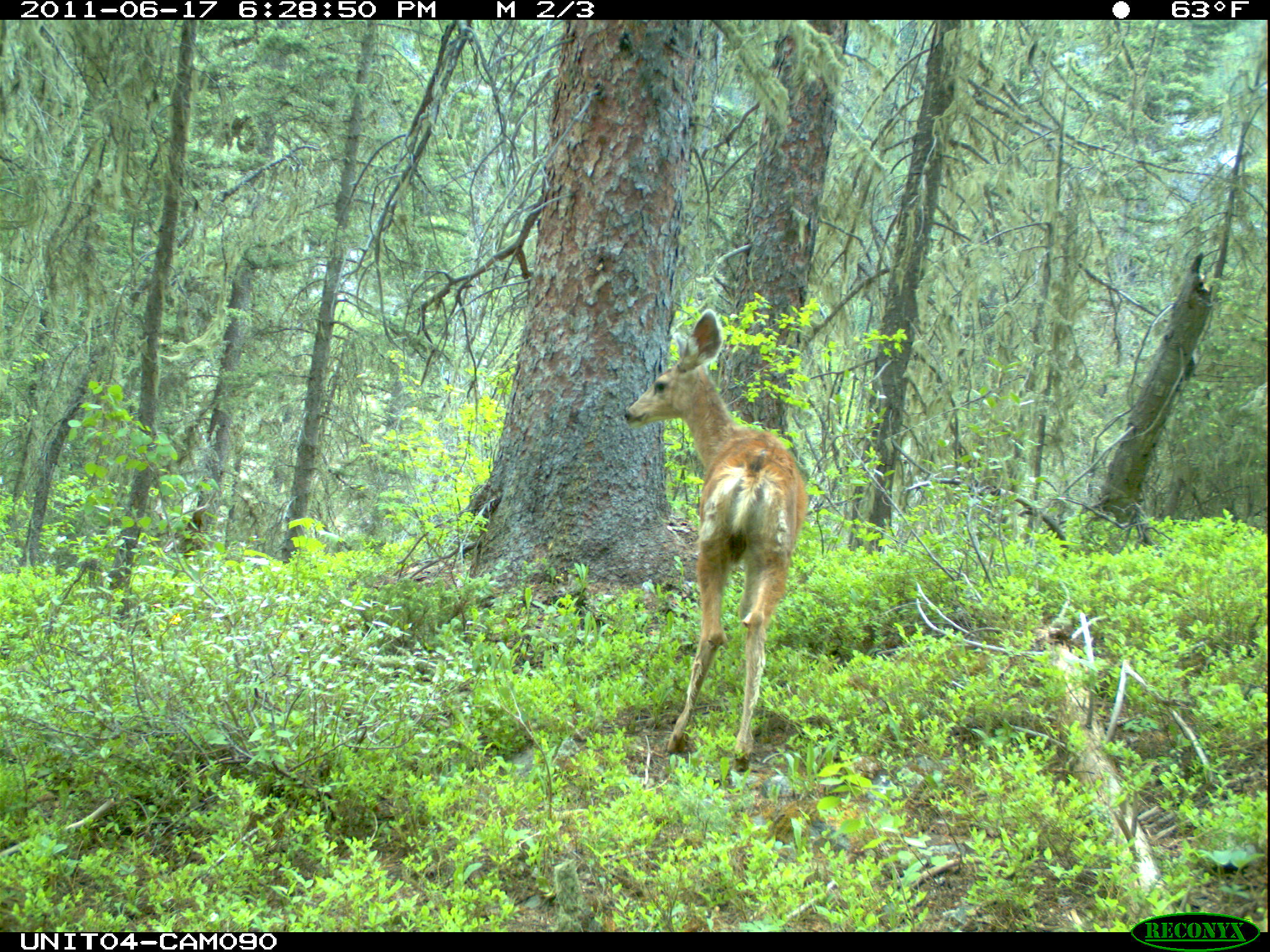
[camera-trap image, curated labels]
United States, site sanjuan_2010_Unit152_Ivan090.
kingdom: Animalia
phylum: Chordata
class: Mammalia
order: Artiodactyla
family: Cervidae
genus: Odocoileus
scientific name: Odocoileus hemionus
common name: mule deer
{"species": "Odocoileus hemionus (mule deer)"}